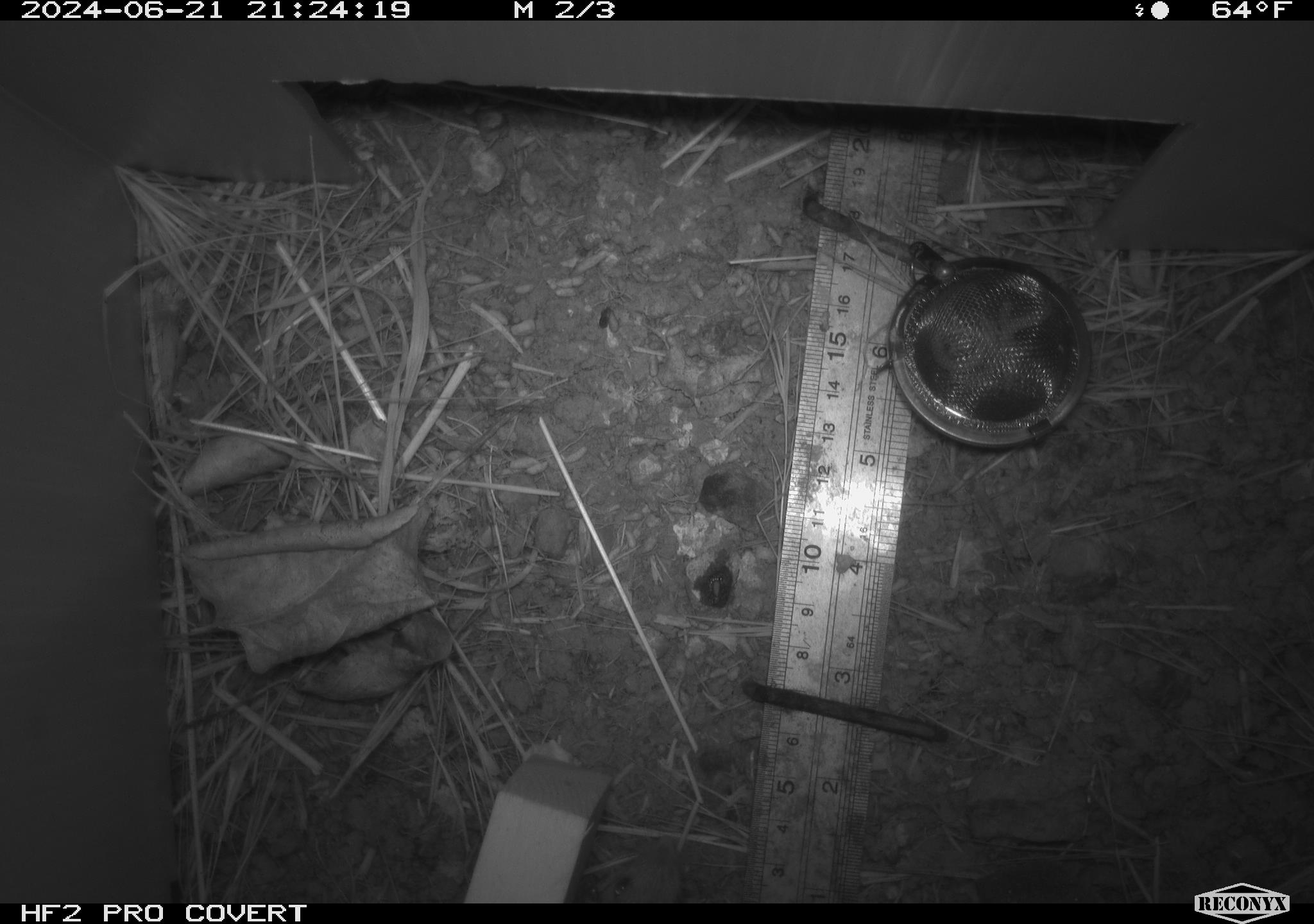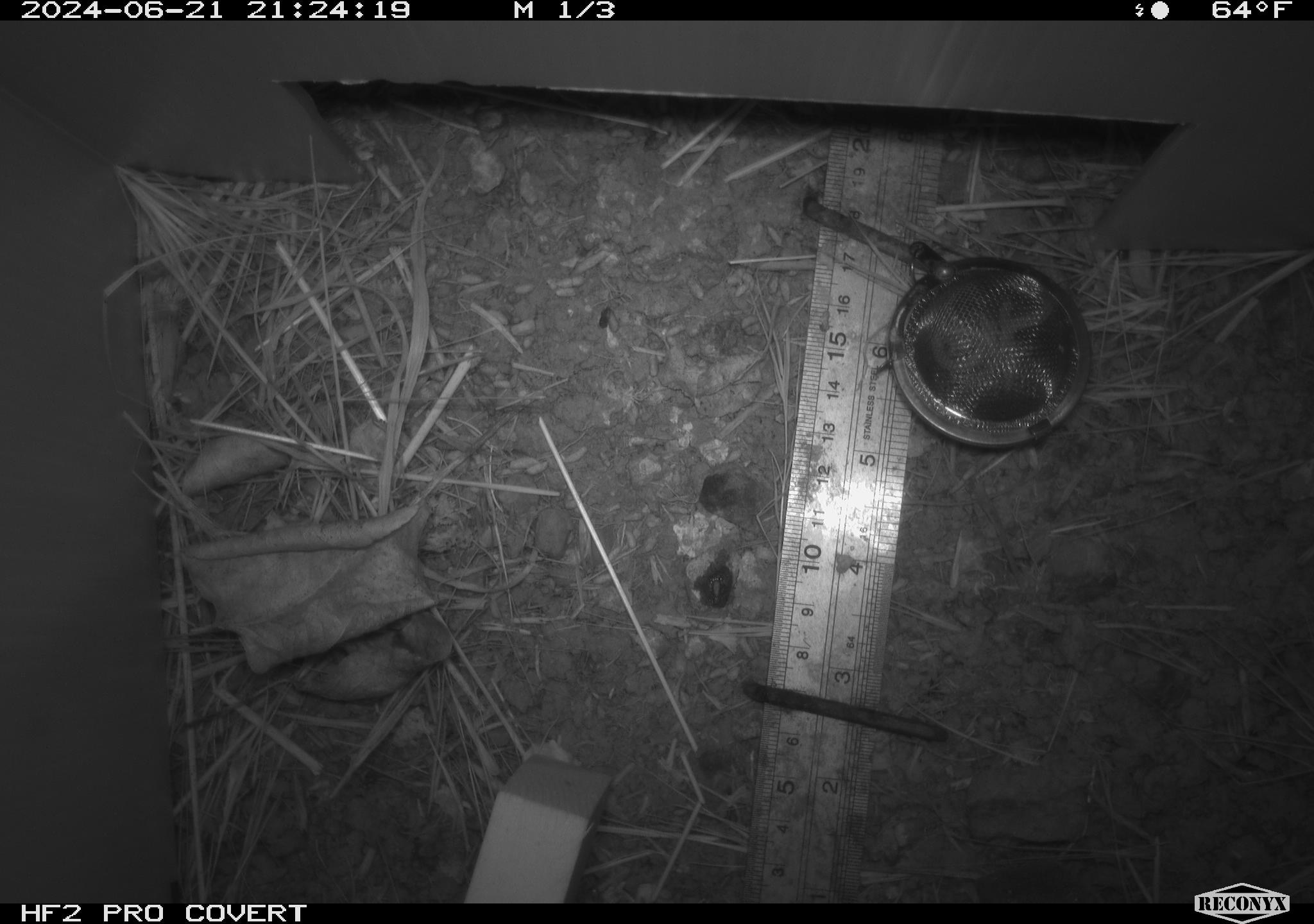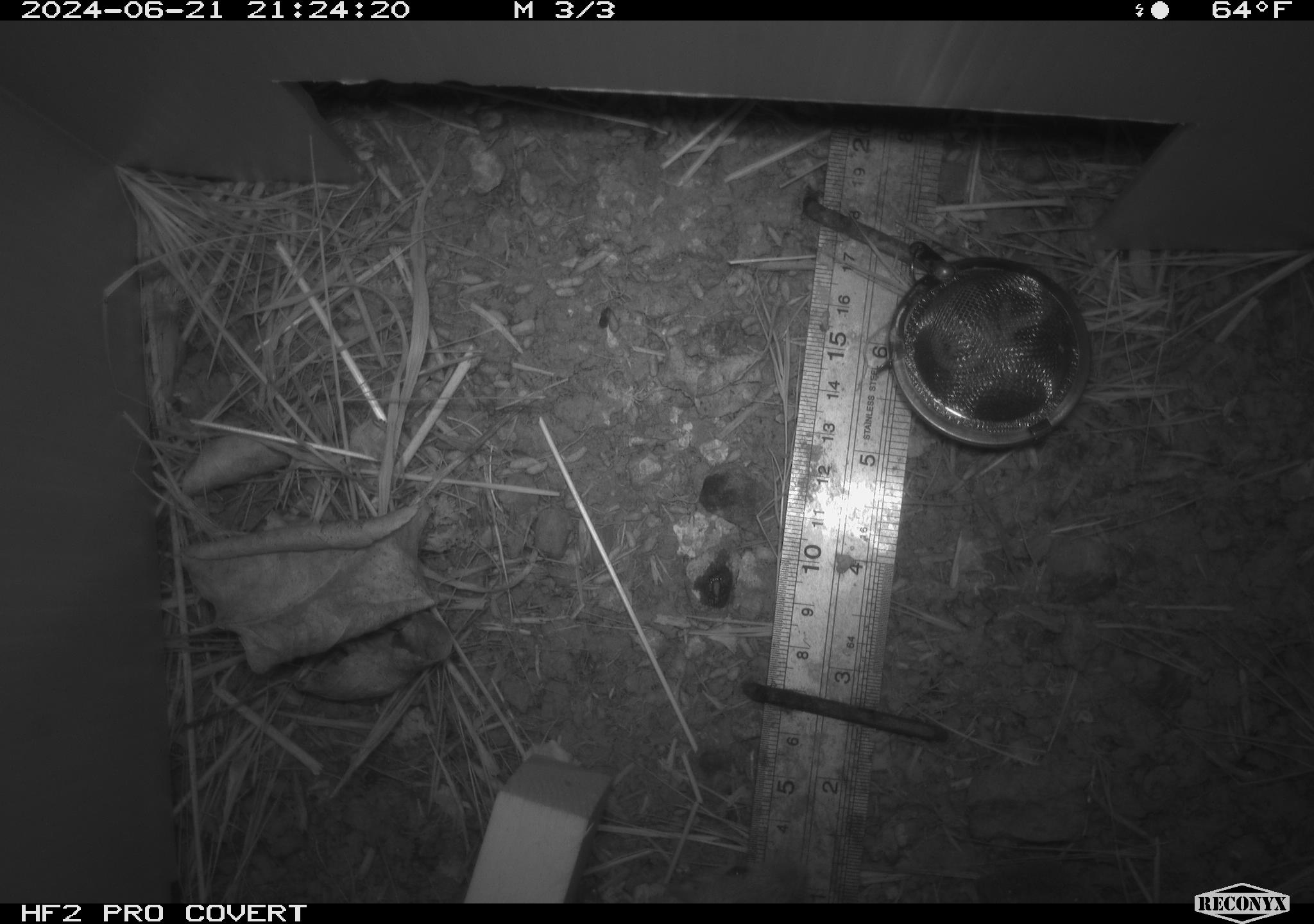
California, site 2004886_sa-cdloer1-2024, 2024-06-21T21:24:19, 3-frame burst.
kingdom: Animalia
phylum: Chordata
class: Mammalia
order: Rodentia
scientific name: Rodentia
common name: mouse species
Mouse species (Rodentia).